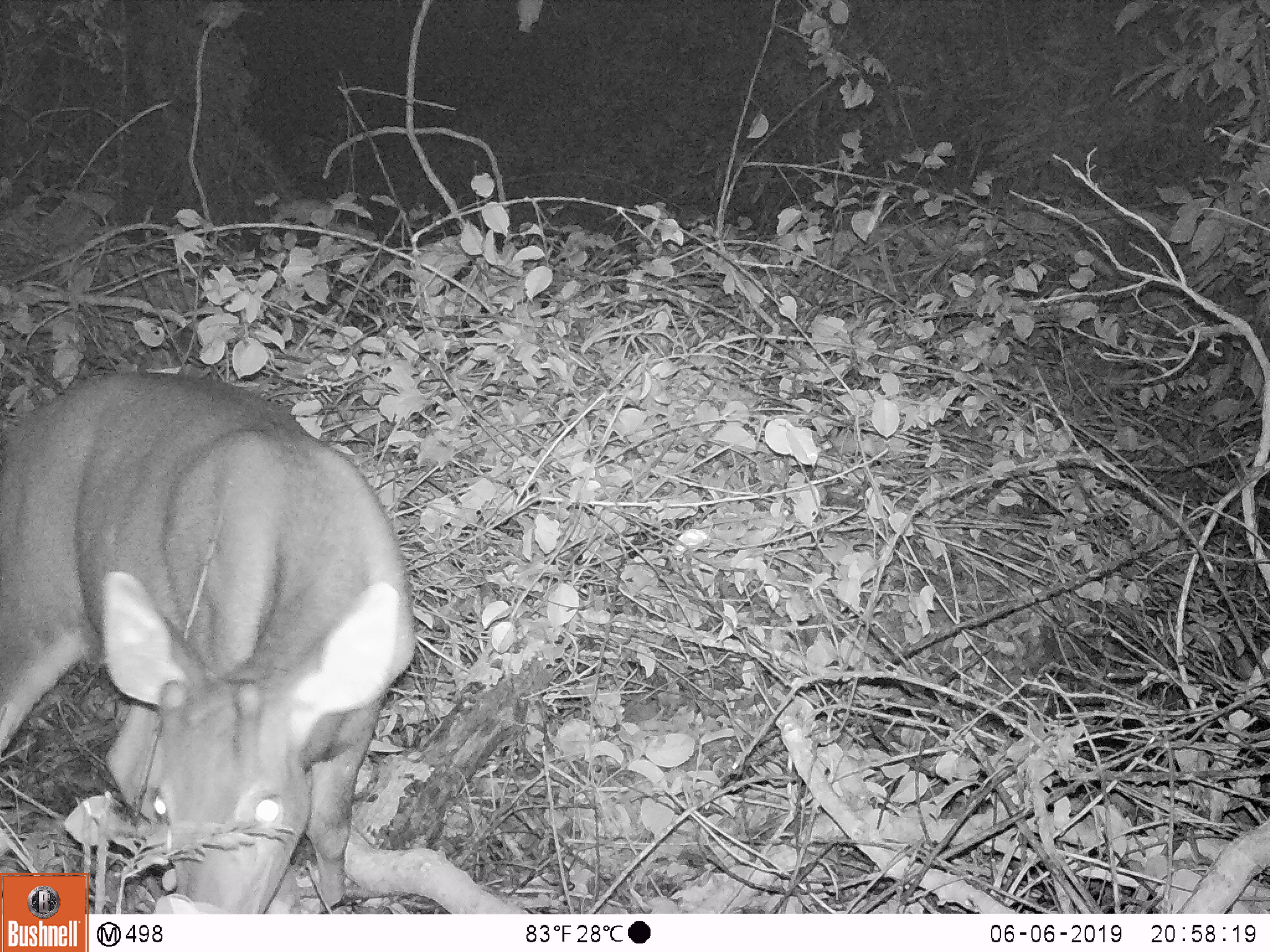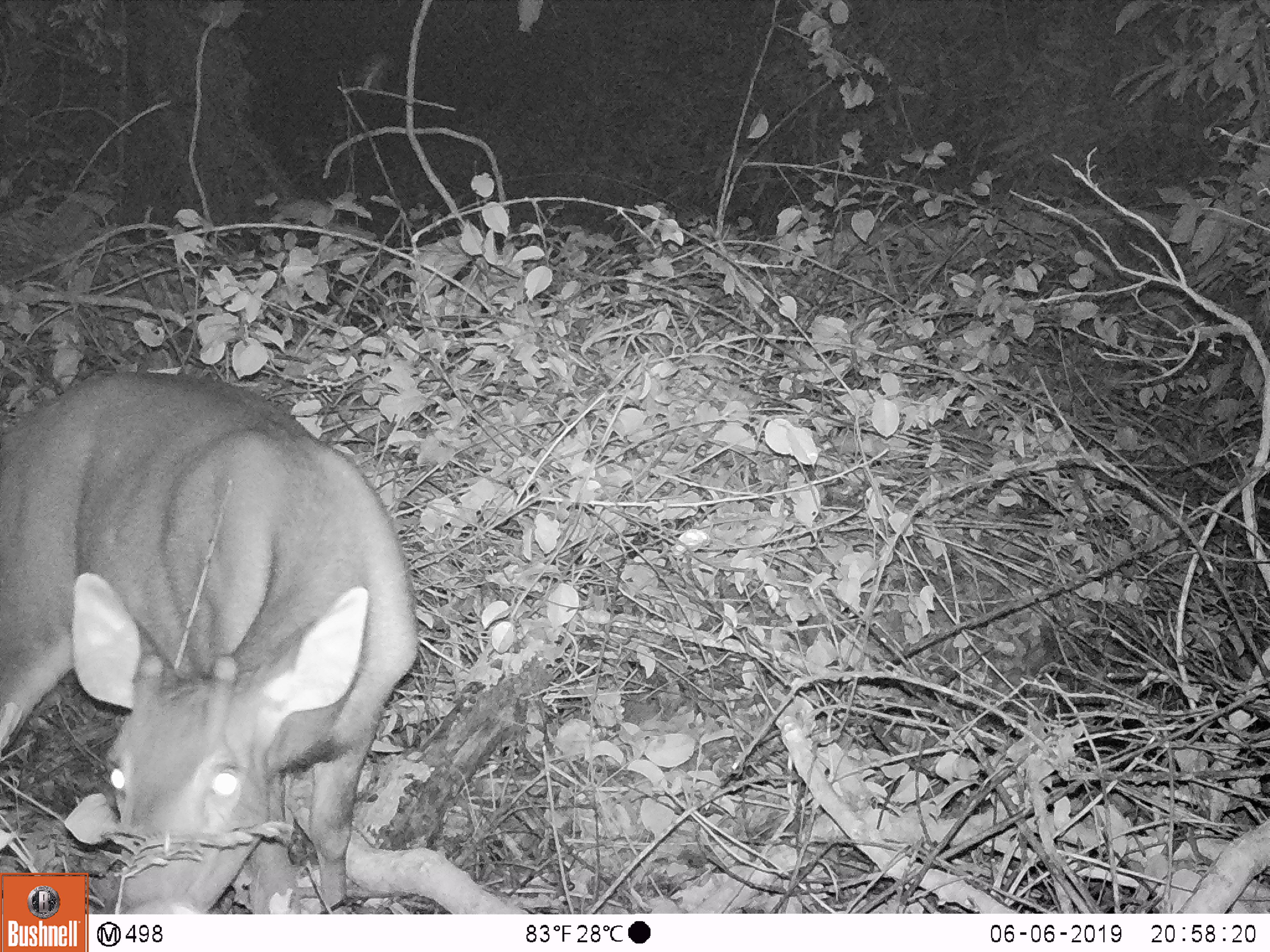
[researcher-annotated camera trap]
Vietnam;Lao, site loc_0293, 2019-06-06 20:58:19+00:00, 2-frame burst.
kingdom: Animalia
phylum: Chordata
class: Mammalia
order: Artiodactyla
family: Cervidae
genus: Rusa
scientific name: Rusa unicolor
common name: sambar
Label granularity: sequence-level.